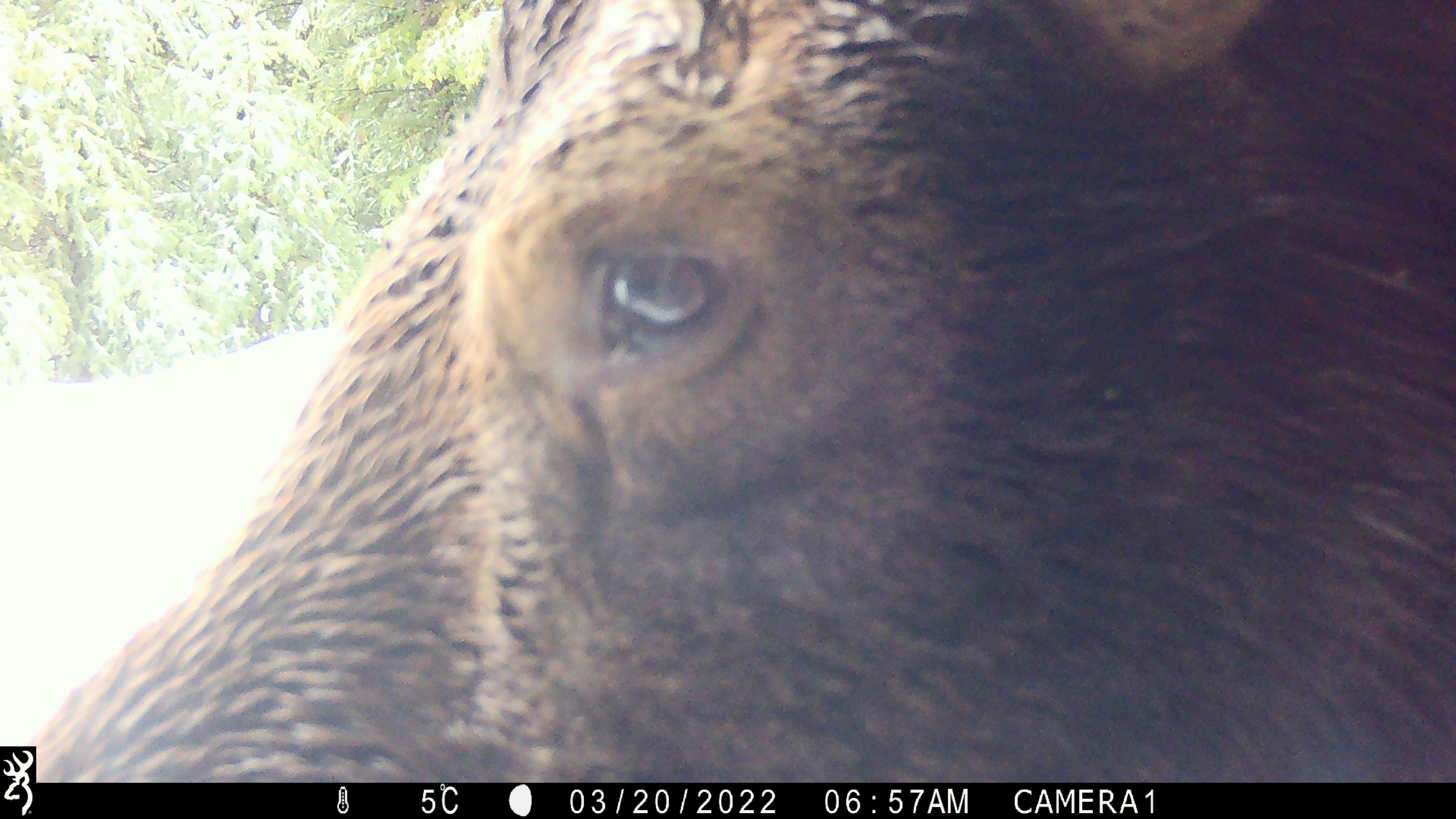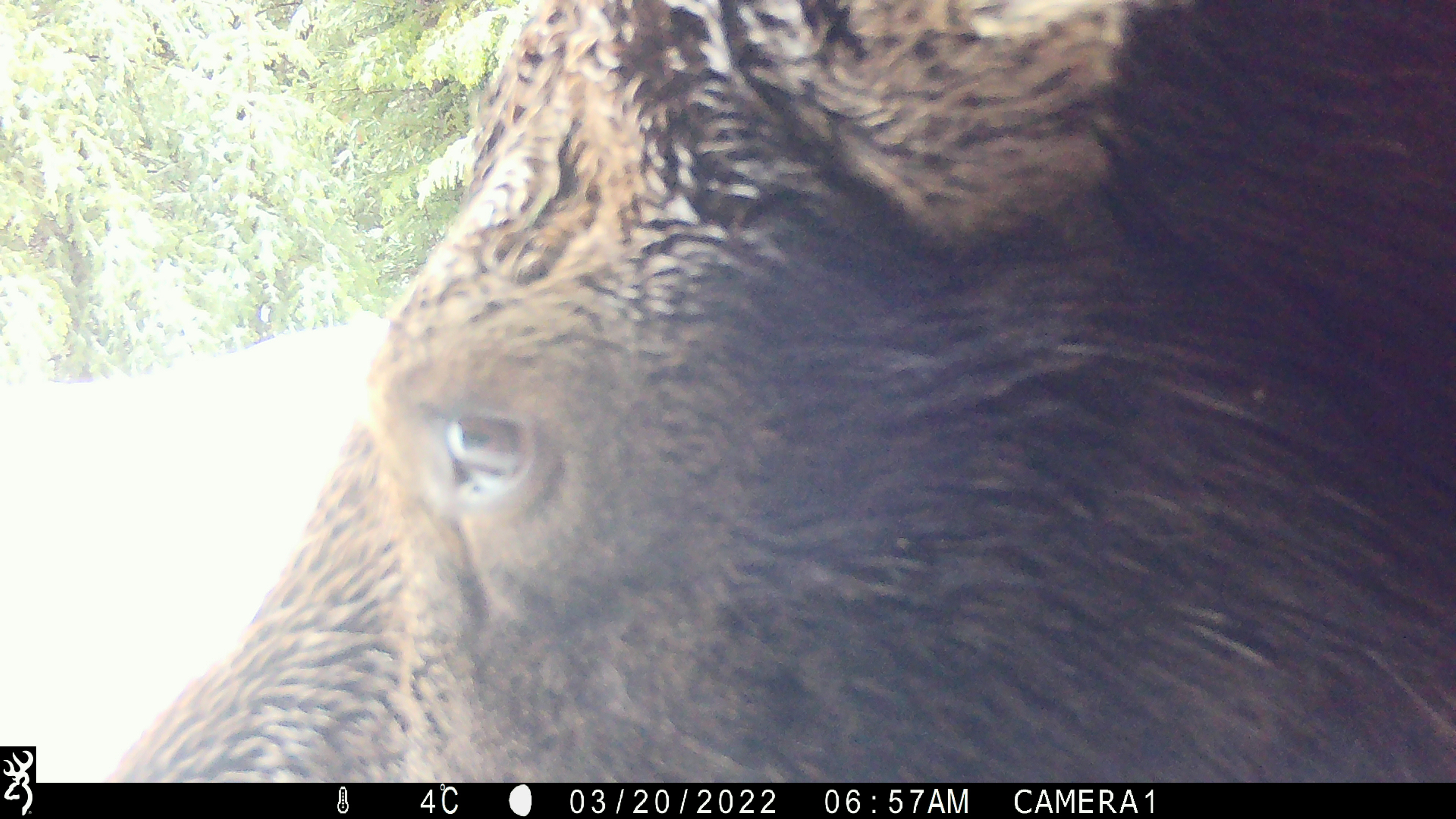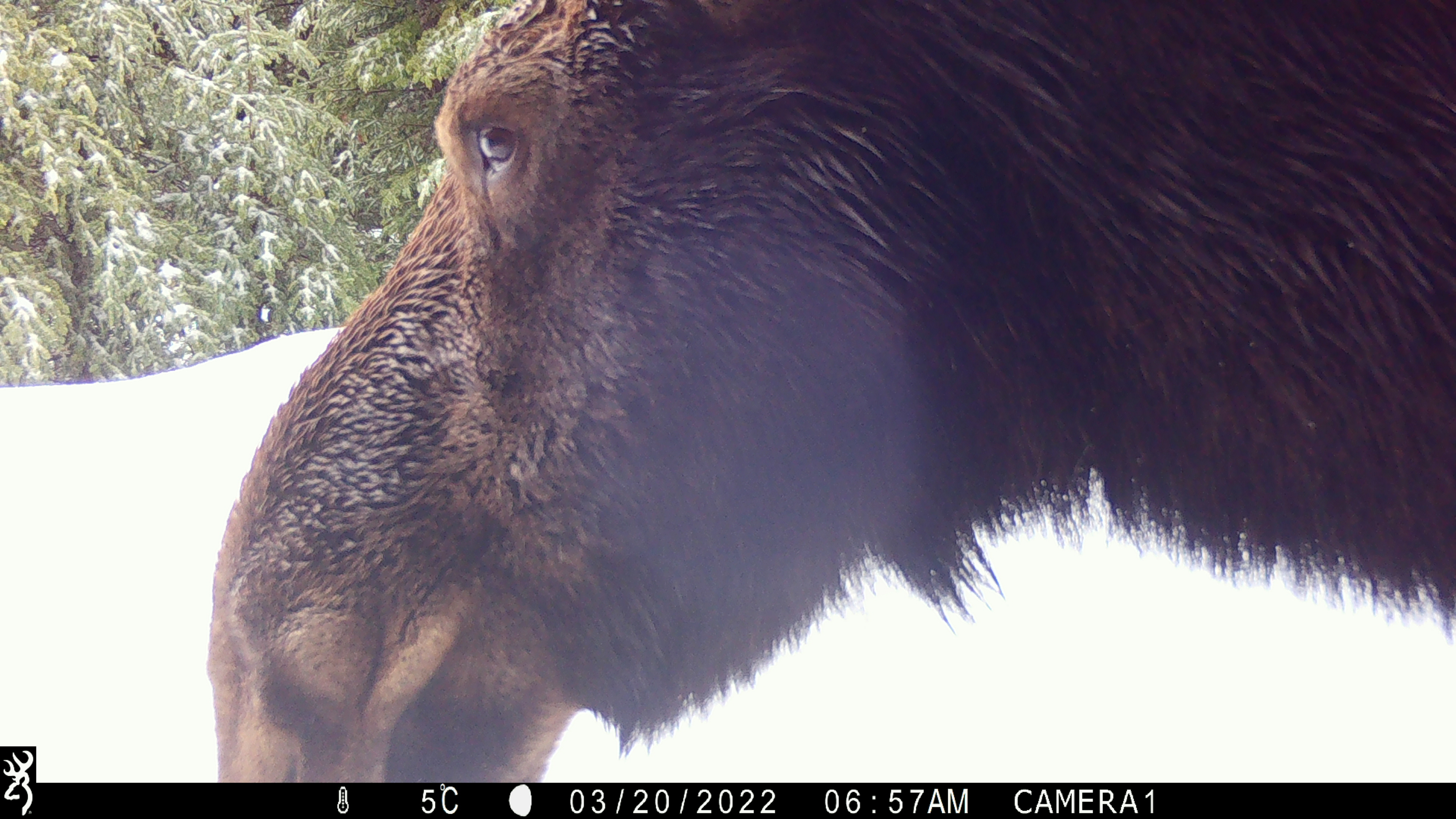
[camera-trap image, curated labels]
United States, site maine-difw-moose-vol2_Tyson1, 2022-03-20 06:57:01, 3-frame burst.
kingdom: Animalia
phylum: Chordata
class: Mammalia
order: Artiodactyla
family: Cervidae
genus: Alces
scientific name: Alces alces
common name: moose